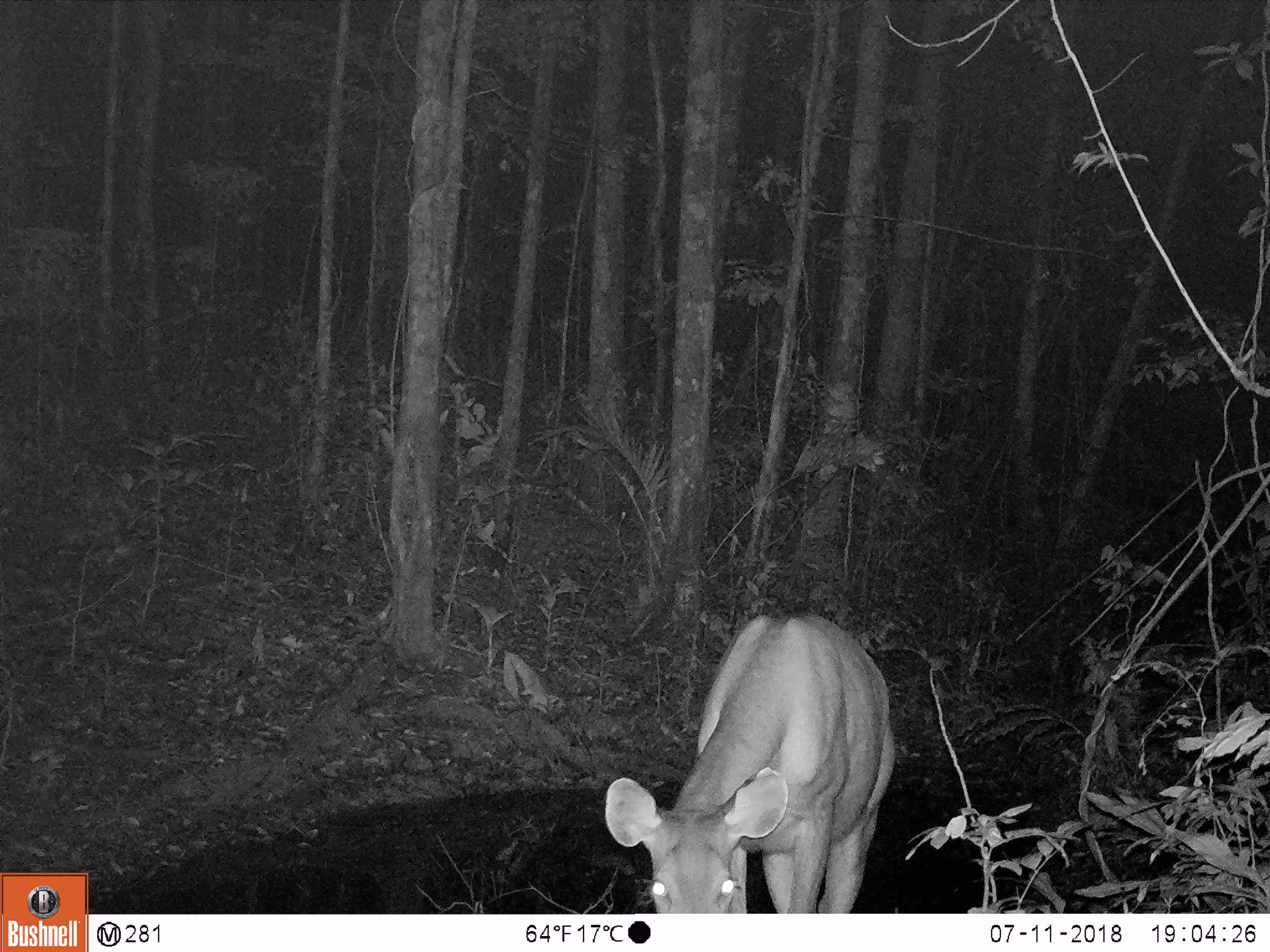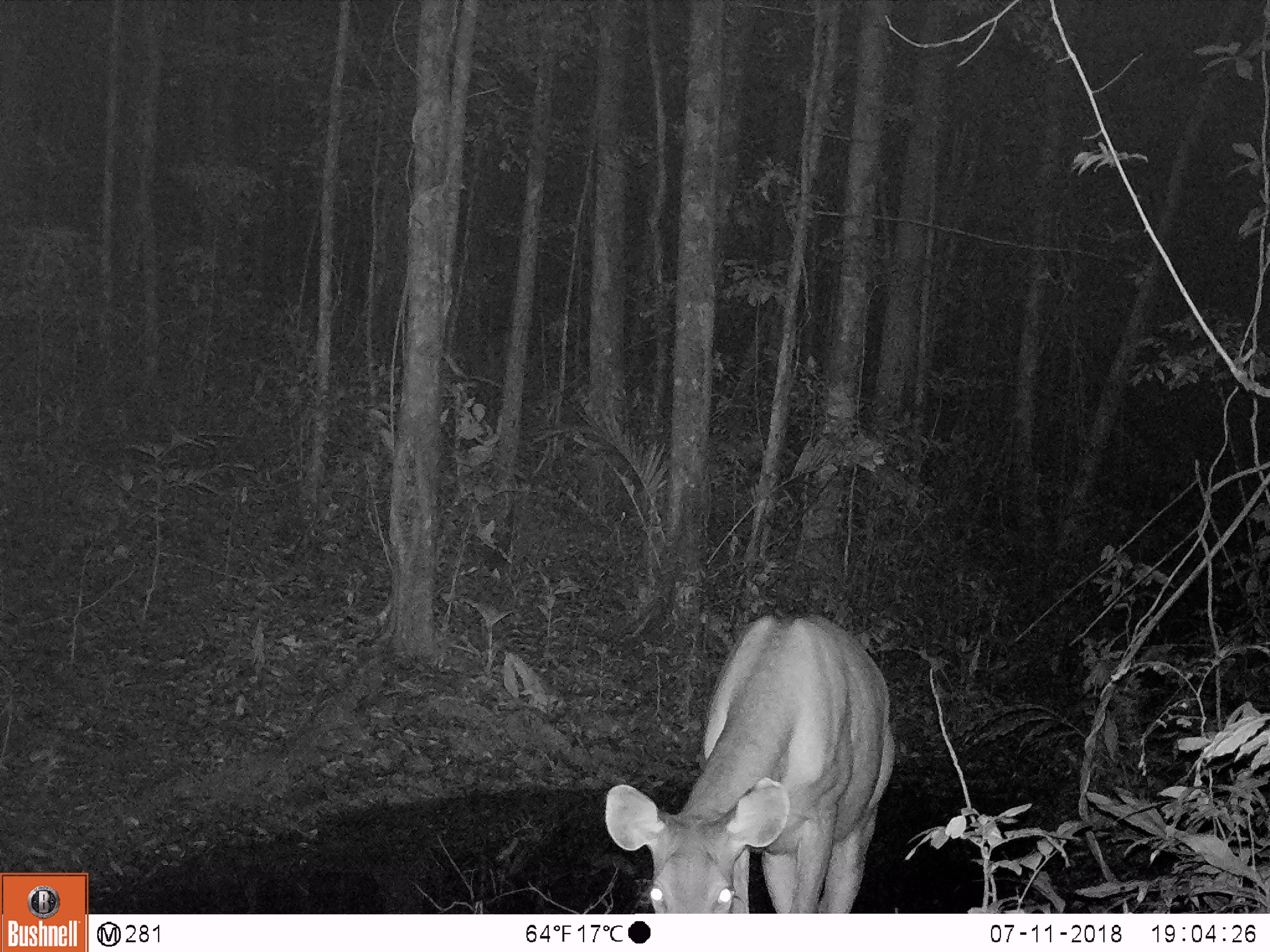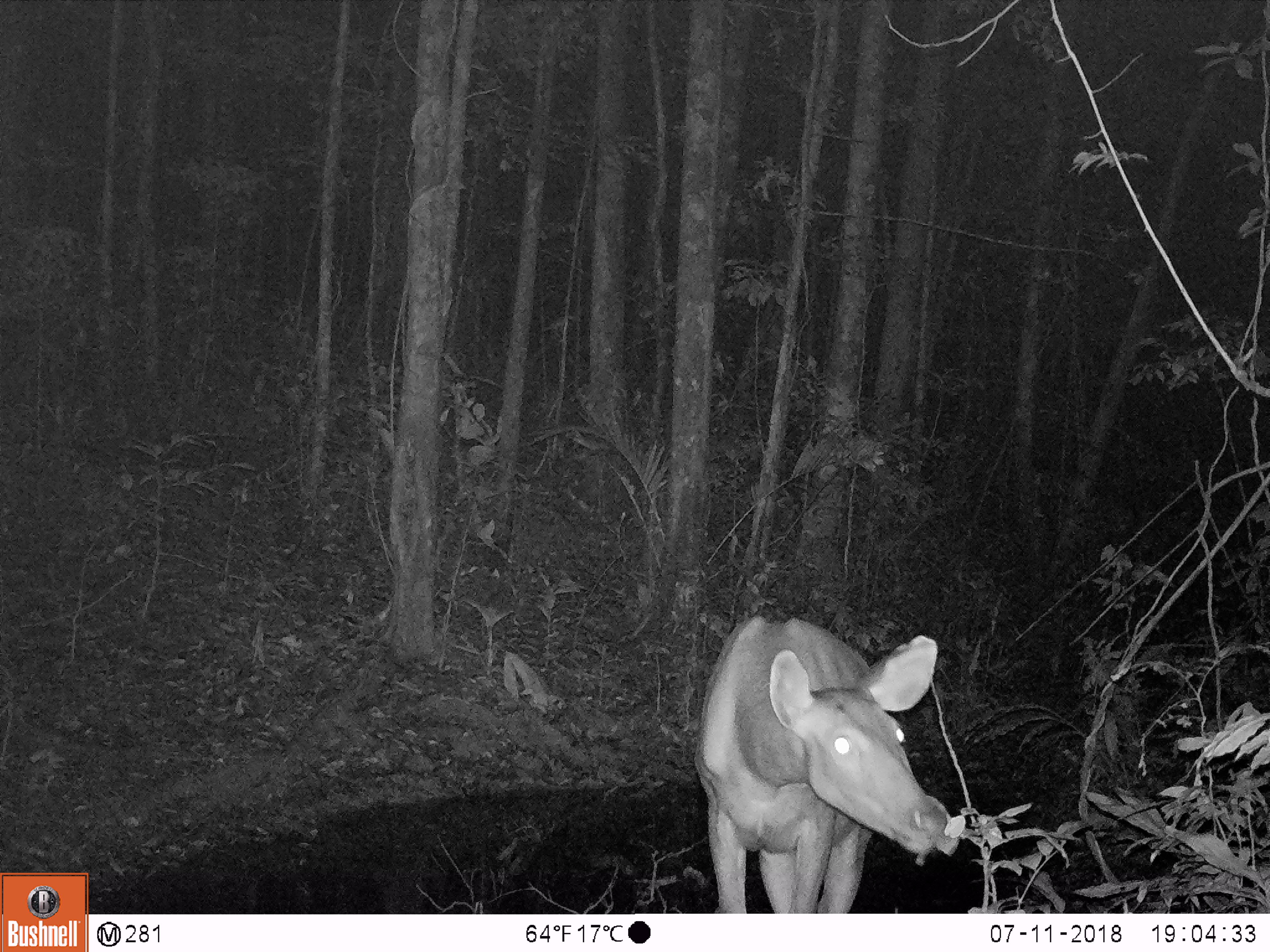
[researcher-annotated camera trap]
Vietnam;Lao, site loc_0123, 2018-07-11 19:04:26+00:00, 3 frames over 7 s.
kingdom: Animalia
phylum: Chordata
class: Mammalia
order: Artiodactyla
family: Cervidae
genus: Rusa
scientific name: Rusa unicolor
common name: sambar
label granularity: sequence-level